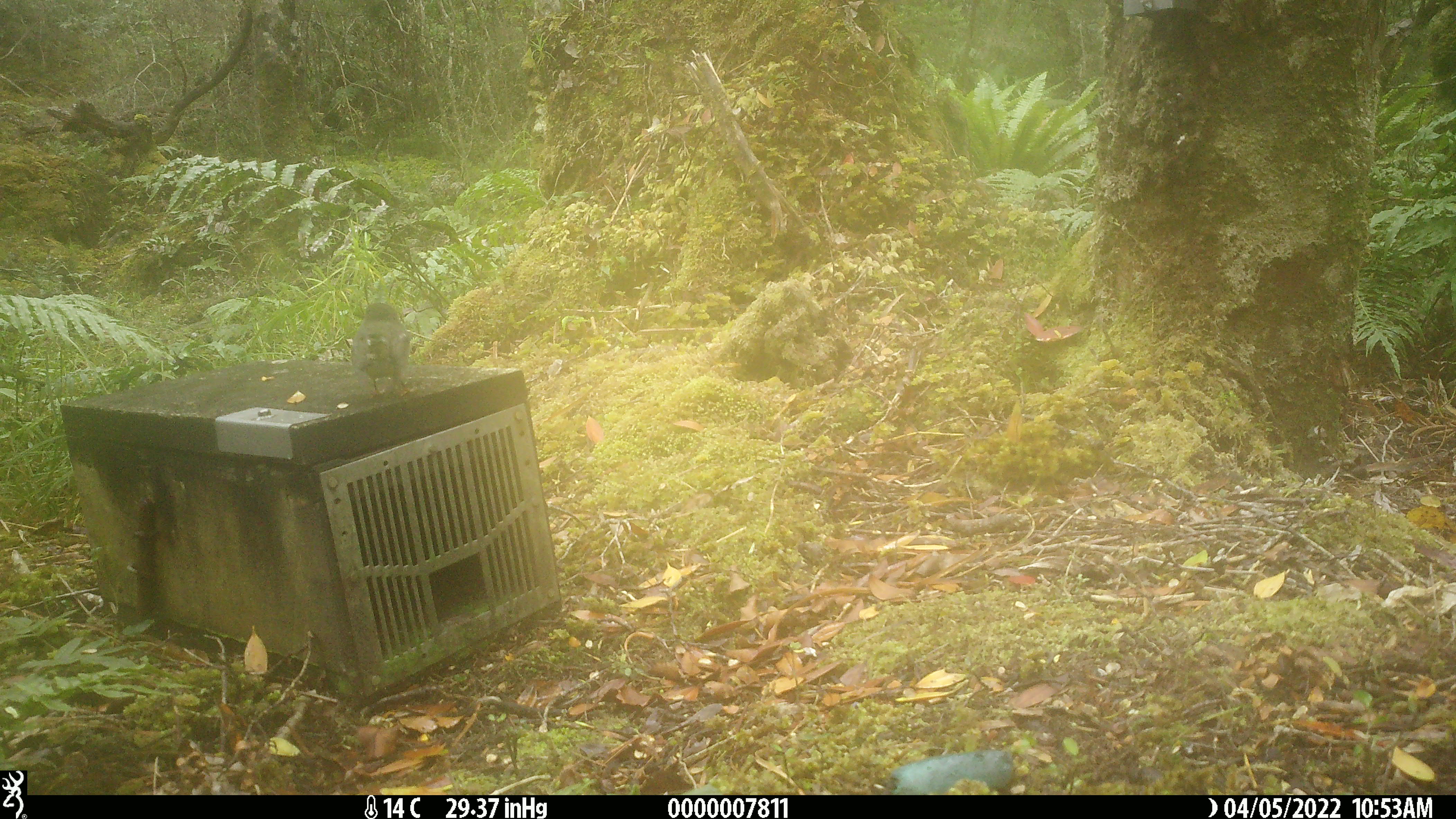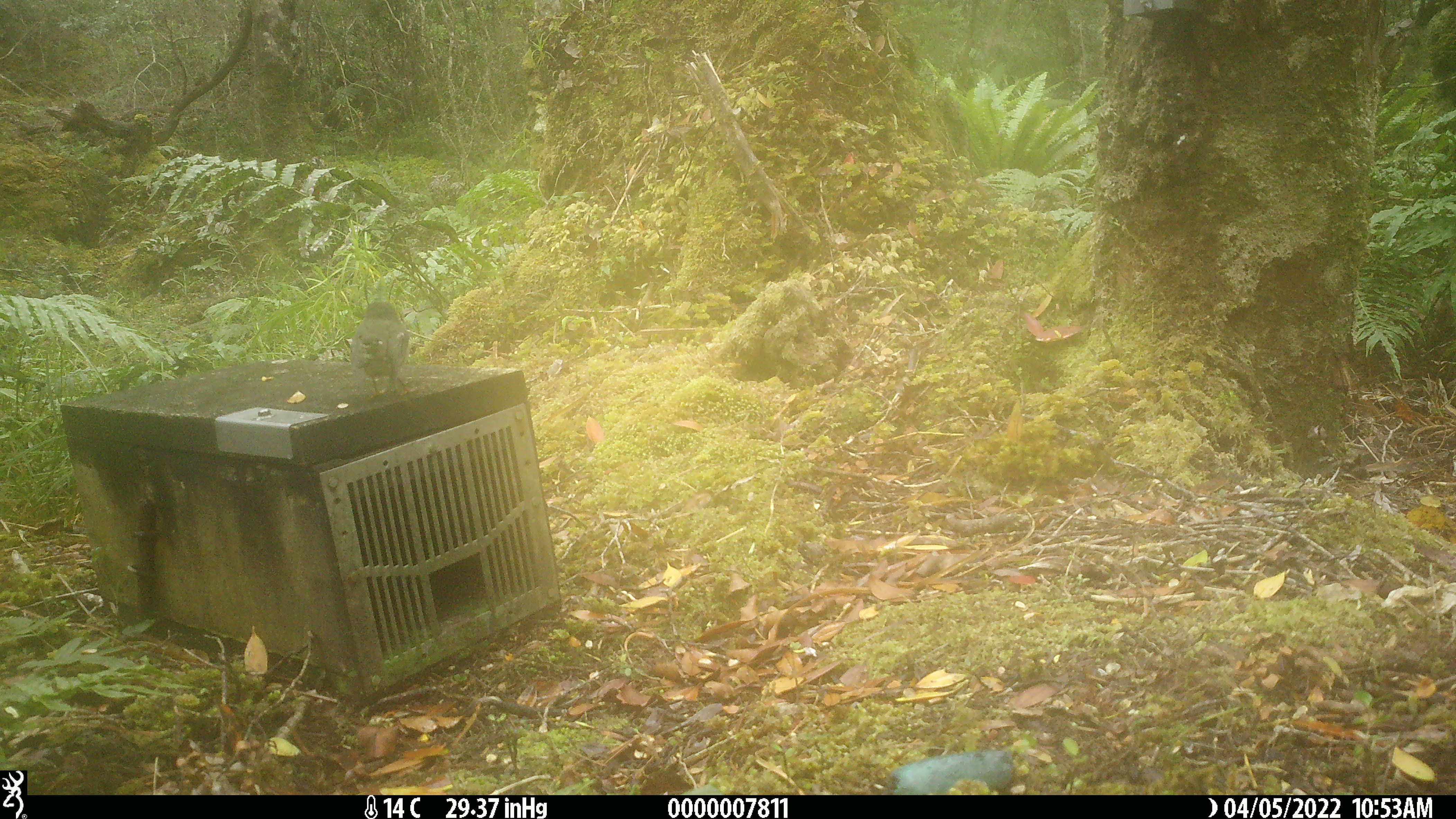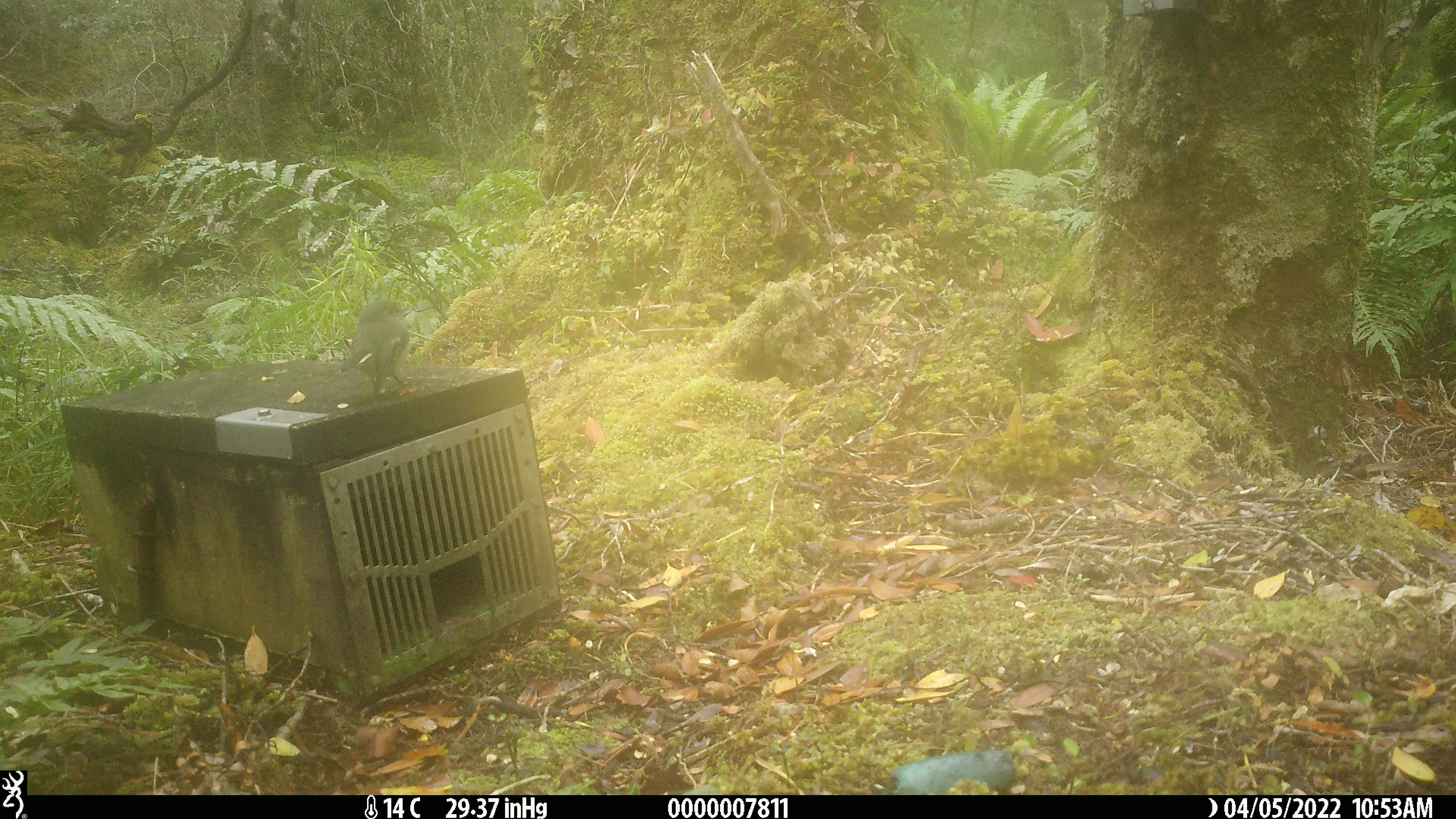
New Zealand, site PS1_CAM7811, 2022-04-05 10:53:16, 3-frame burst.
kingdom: Animalia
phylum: Chordata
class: Aves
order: Passeriformes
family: Petroicidae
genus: Petroica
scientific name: Petroica macrocephala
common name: tomtit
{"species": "tomtit (Petroica macrocephala)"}